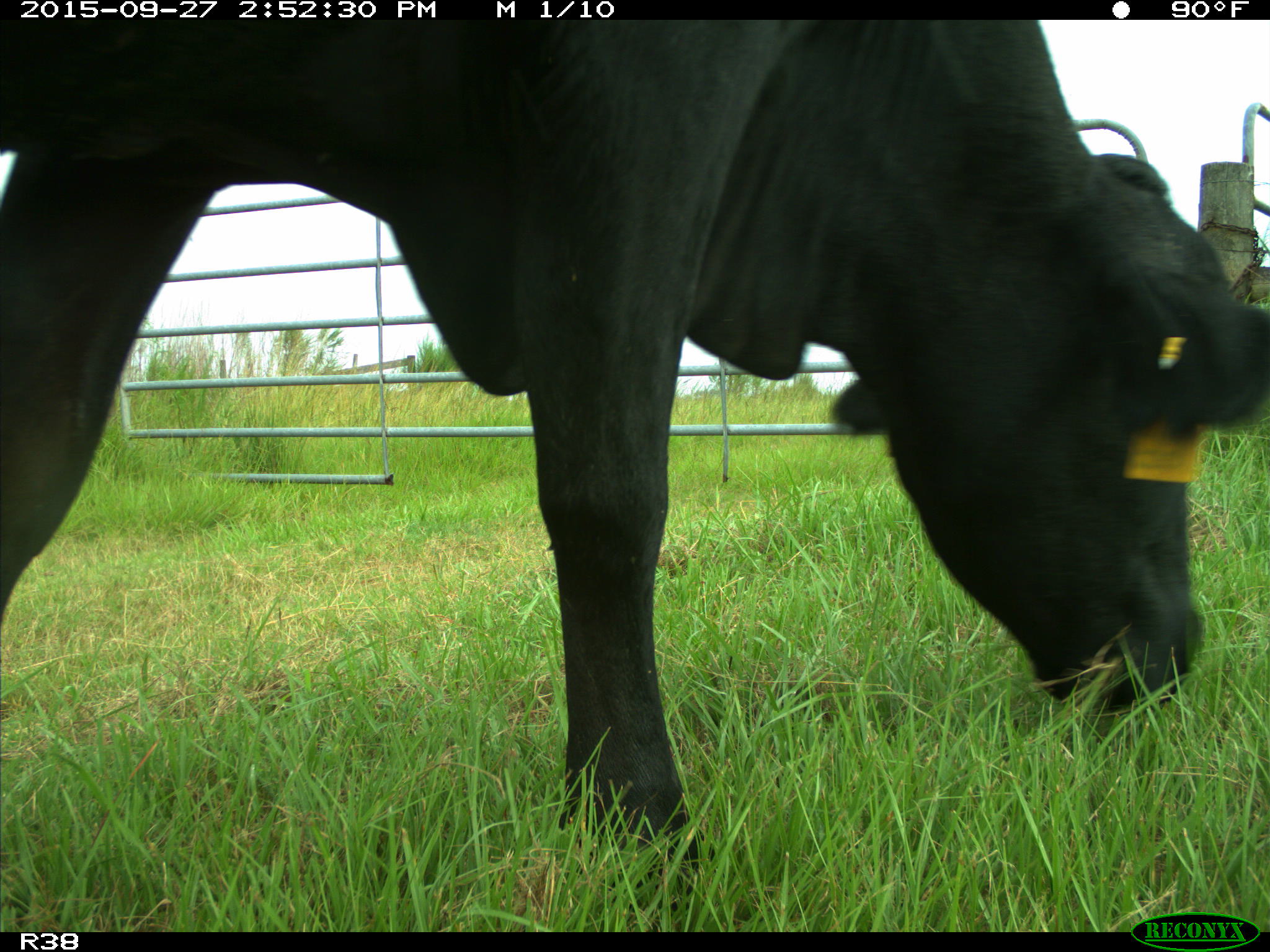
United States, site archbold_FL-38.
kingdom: Animalia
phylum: Chordata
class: Mammalia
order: Artiodactyla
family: Bovidae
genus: Bos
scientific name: Bos taurus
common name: domestic cow